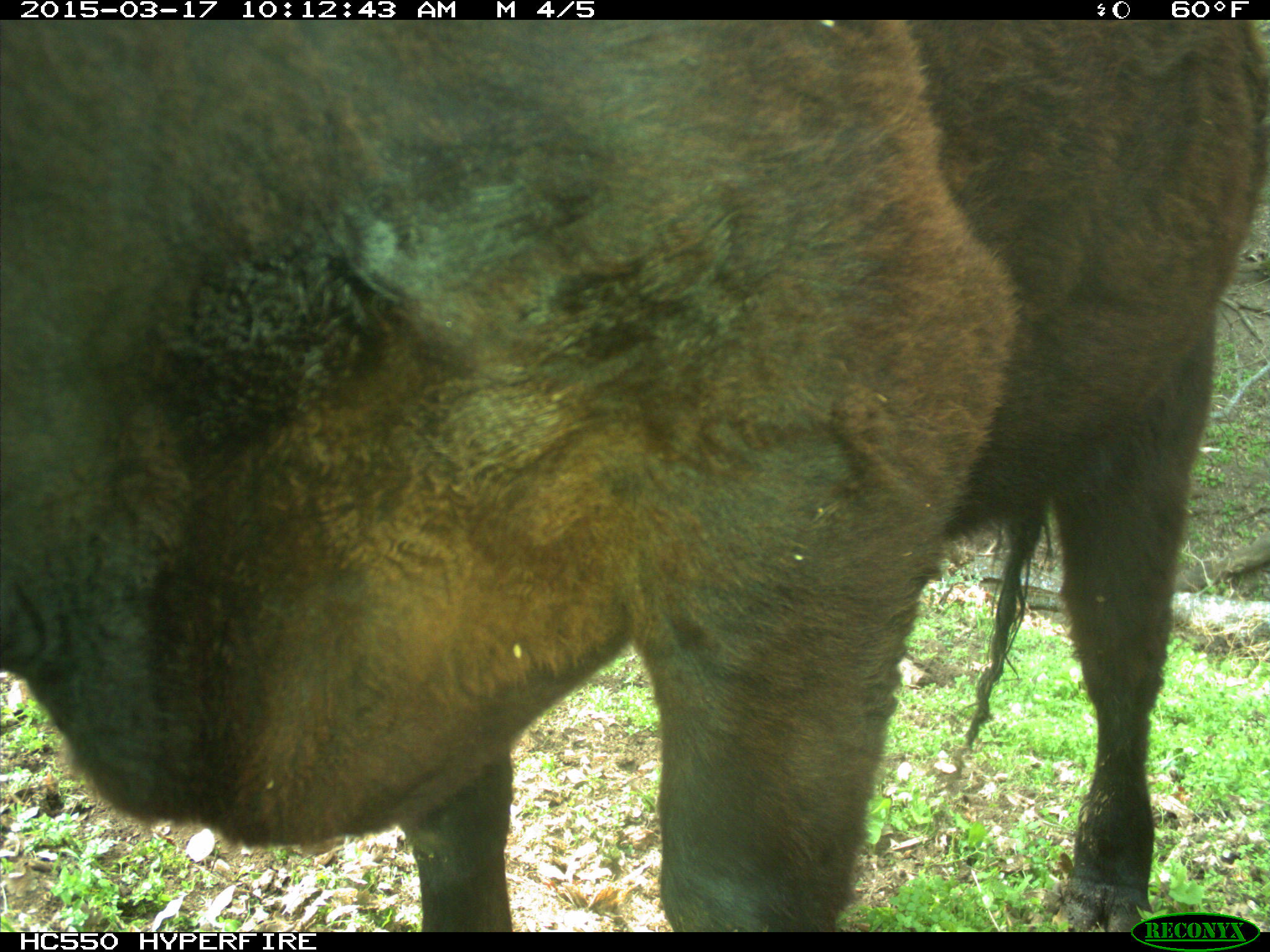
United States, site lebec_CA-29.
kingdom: Animalia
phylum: Chordata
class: Mammalia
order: Artiodactyla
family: Bovidae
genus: Bos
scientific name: Bos taurus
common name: domestic cow